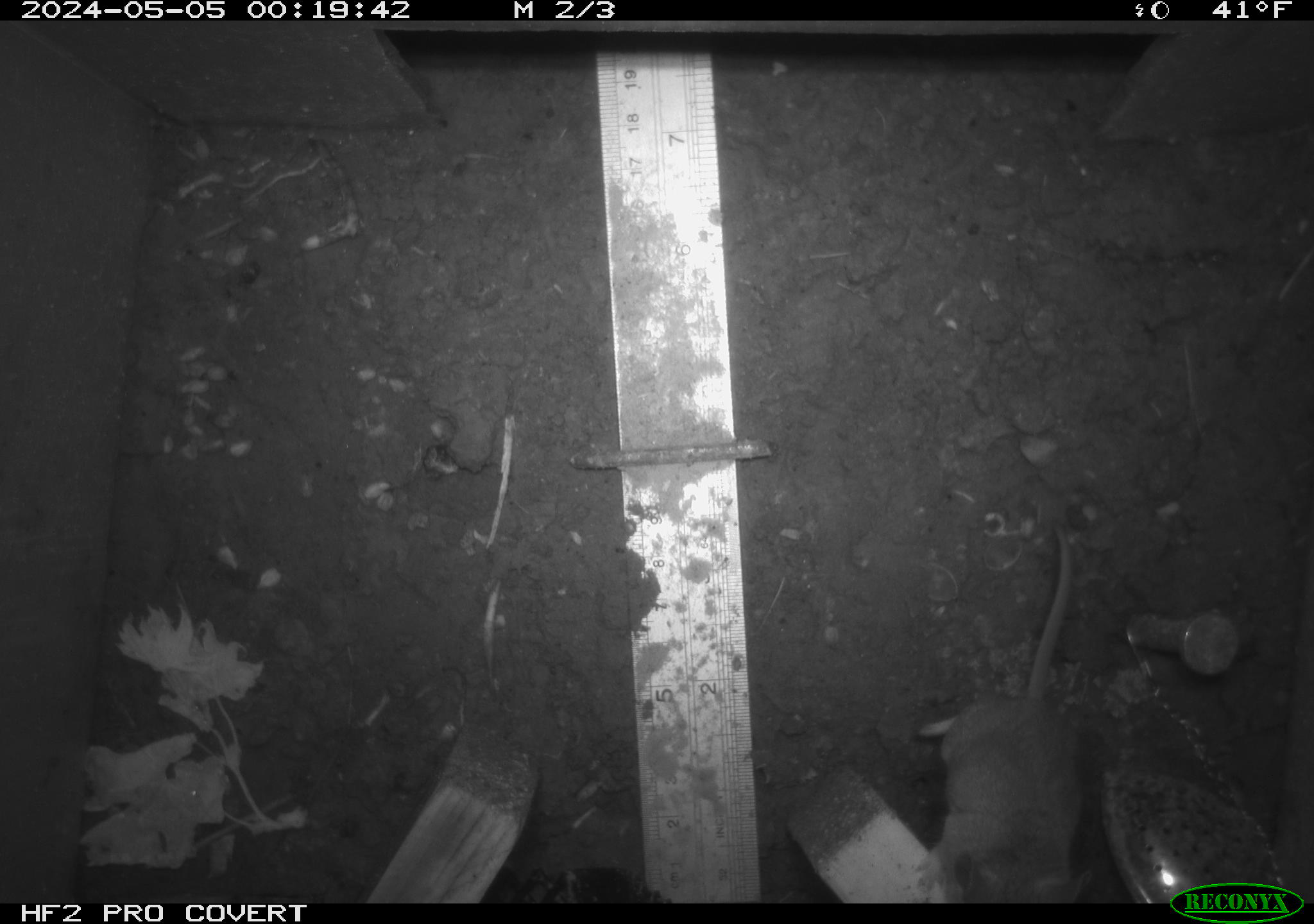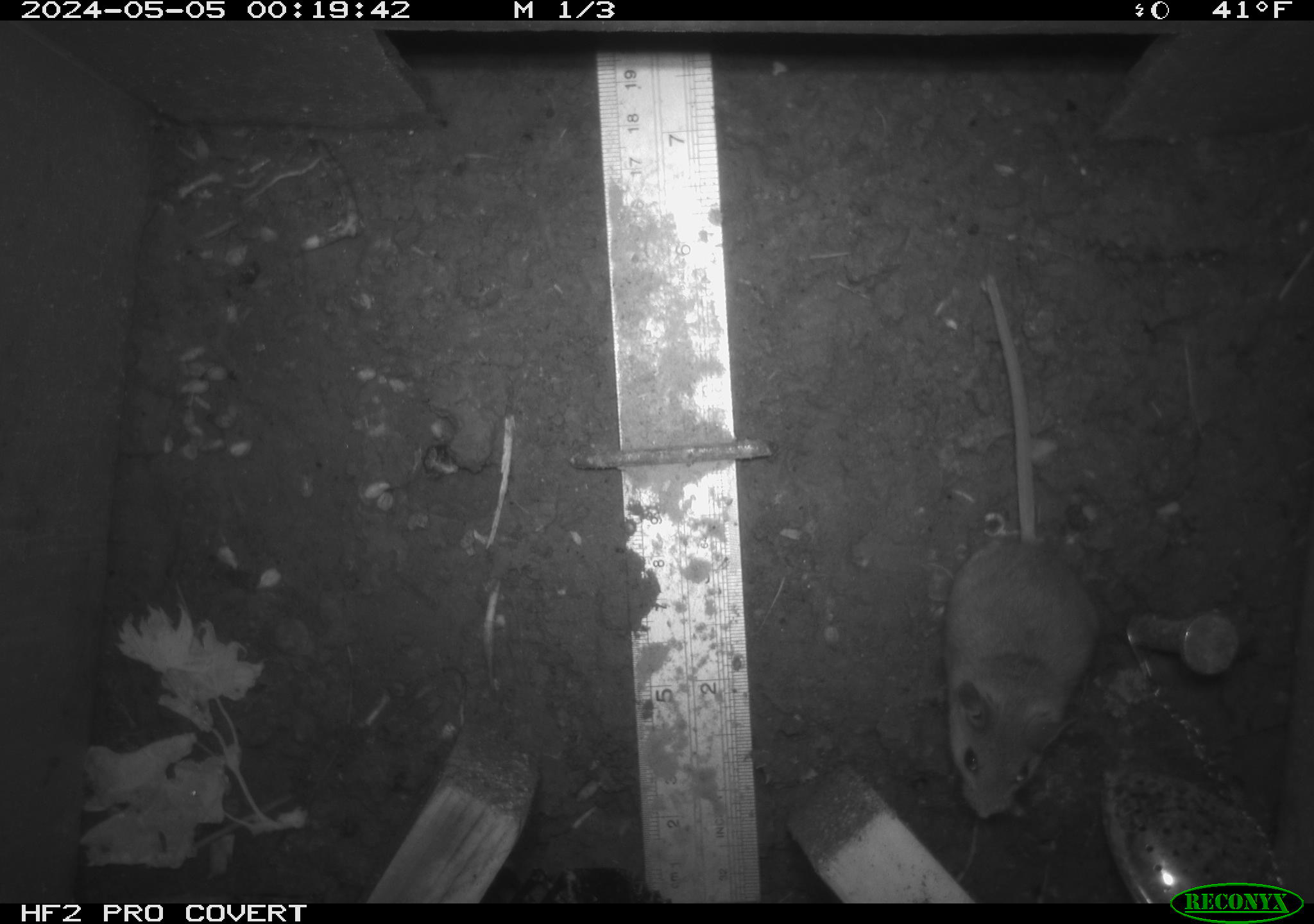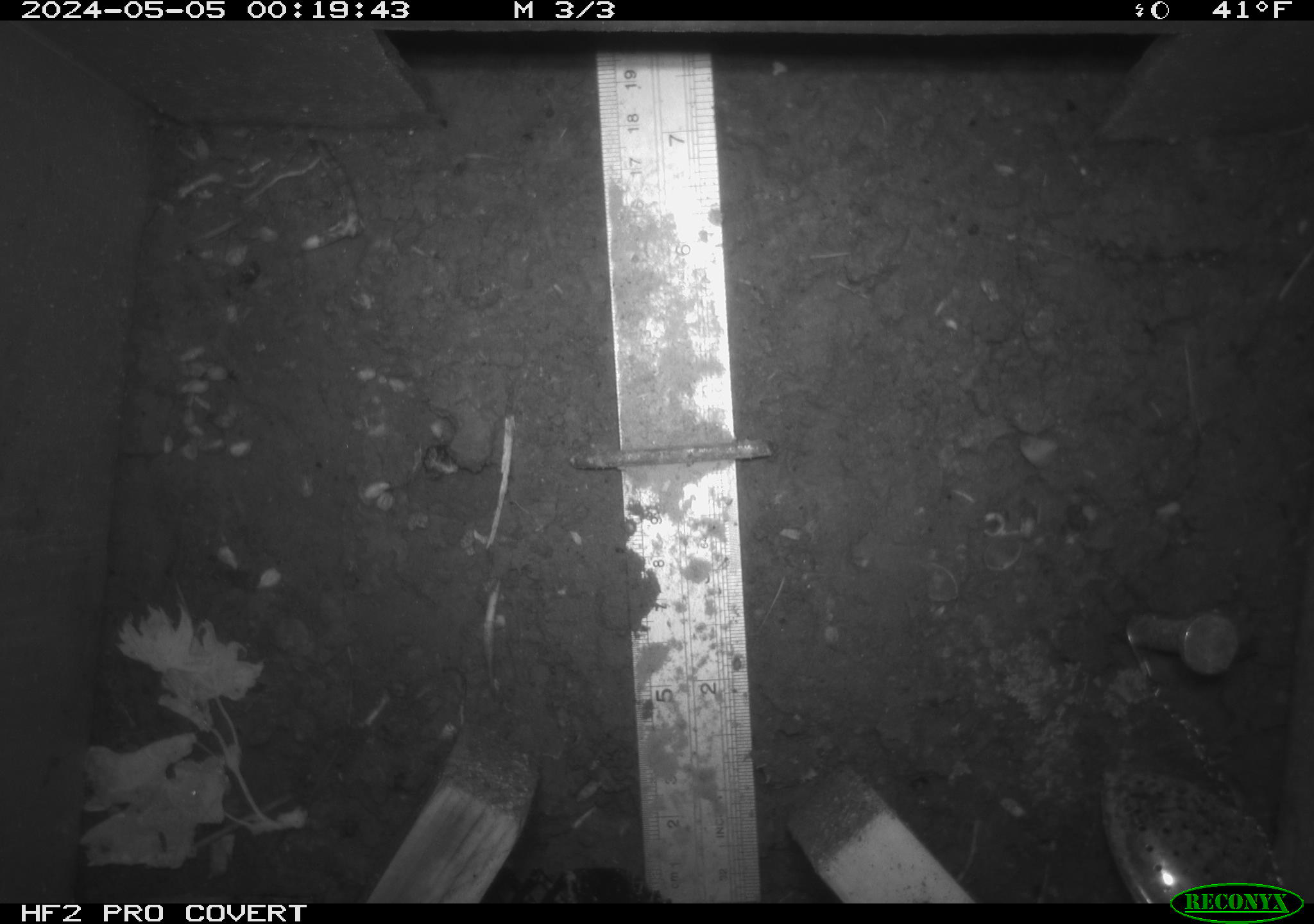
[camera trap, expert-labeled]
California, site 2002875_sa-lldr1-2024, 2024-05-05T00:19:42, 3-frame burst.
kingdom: Animalia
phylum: Chordata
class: Mammalia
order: Rodentia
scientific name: Rodentia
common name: mouse species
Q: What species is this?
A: Mouse species (Rodentia).